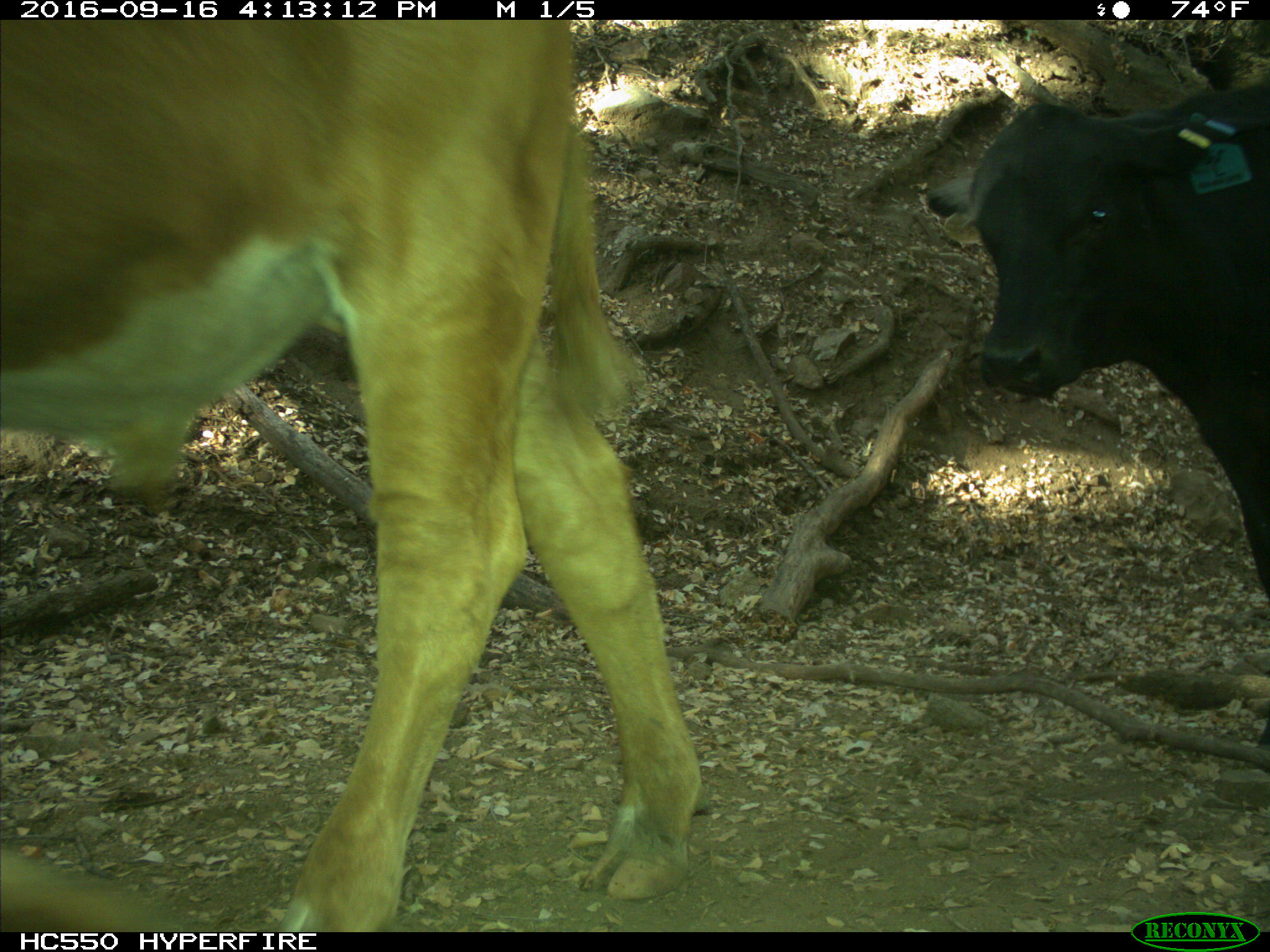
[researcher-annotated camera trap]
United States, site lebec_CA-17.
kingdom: Animalia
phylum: Chordata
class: Mammalia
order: Artiodactyla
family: Bovidae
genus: Bos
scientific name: Bos taurus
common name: domestic cow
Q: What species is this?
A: Bos taurus (domestic cow).